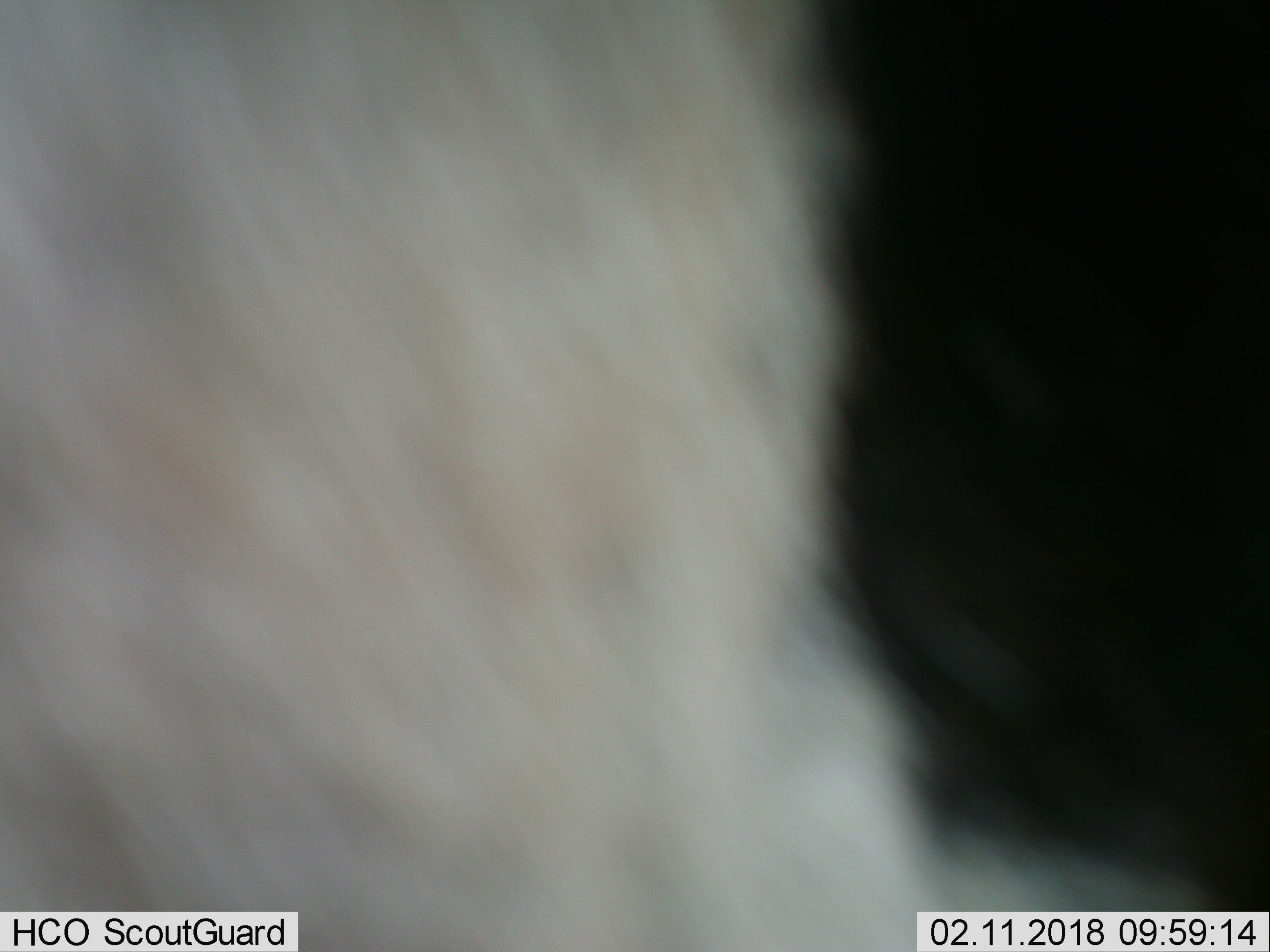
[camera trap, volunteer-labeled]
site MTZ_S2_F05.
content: unidentified animal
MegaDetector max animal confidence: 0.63